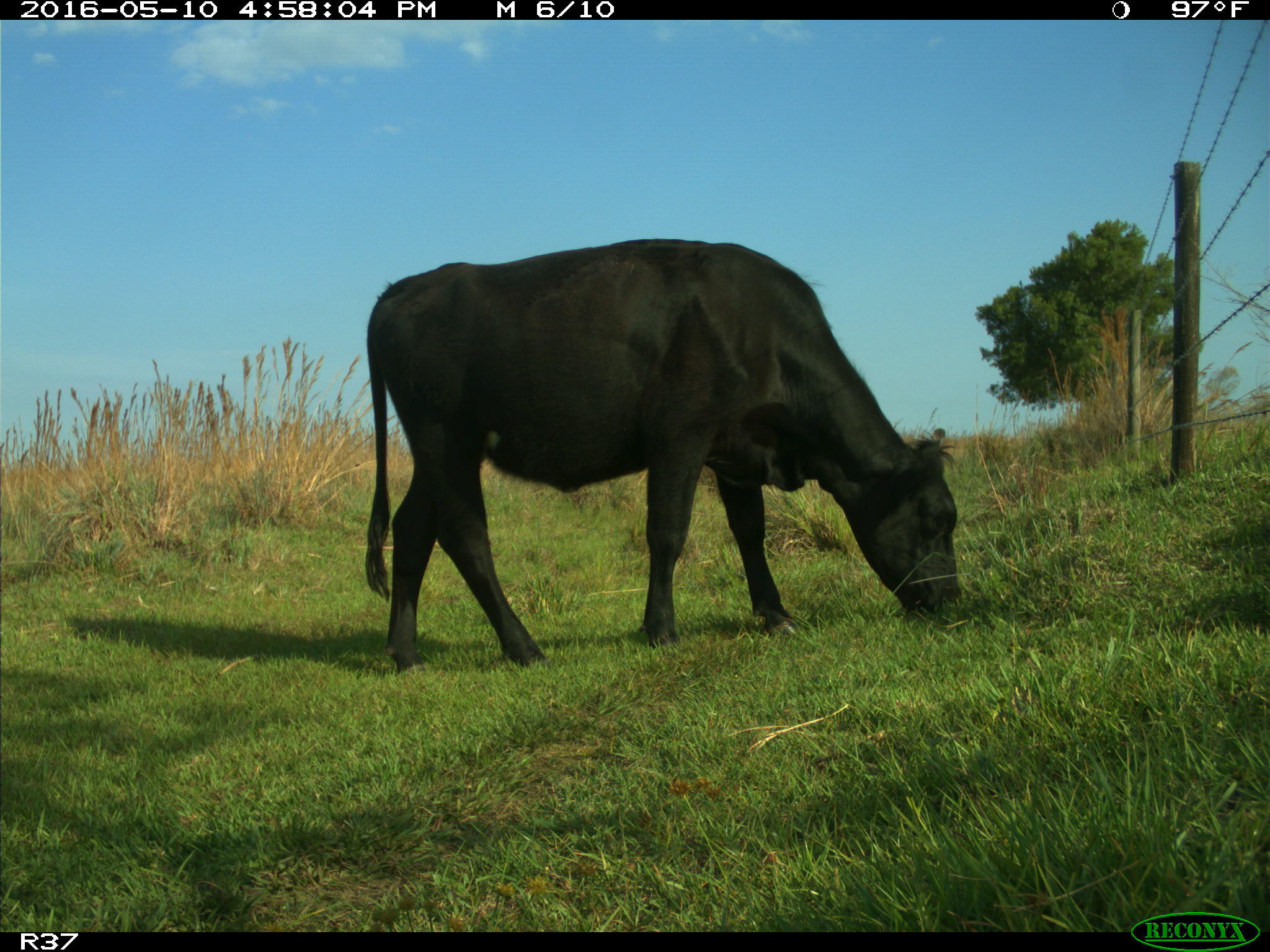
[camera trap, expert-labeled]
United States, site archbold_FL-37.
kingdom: Animalia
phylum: Chordata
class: Mammalia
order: Artiodactyla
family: Bovidae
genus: Bos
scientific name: Bos taurus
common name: domestic cow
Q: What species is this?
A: Bos taurus (domestic cow).